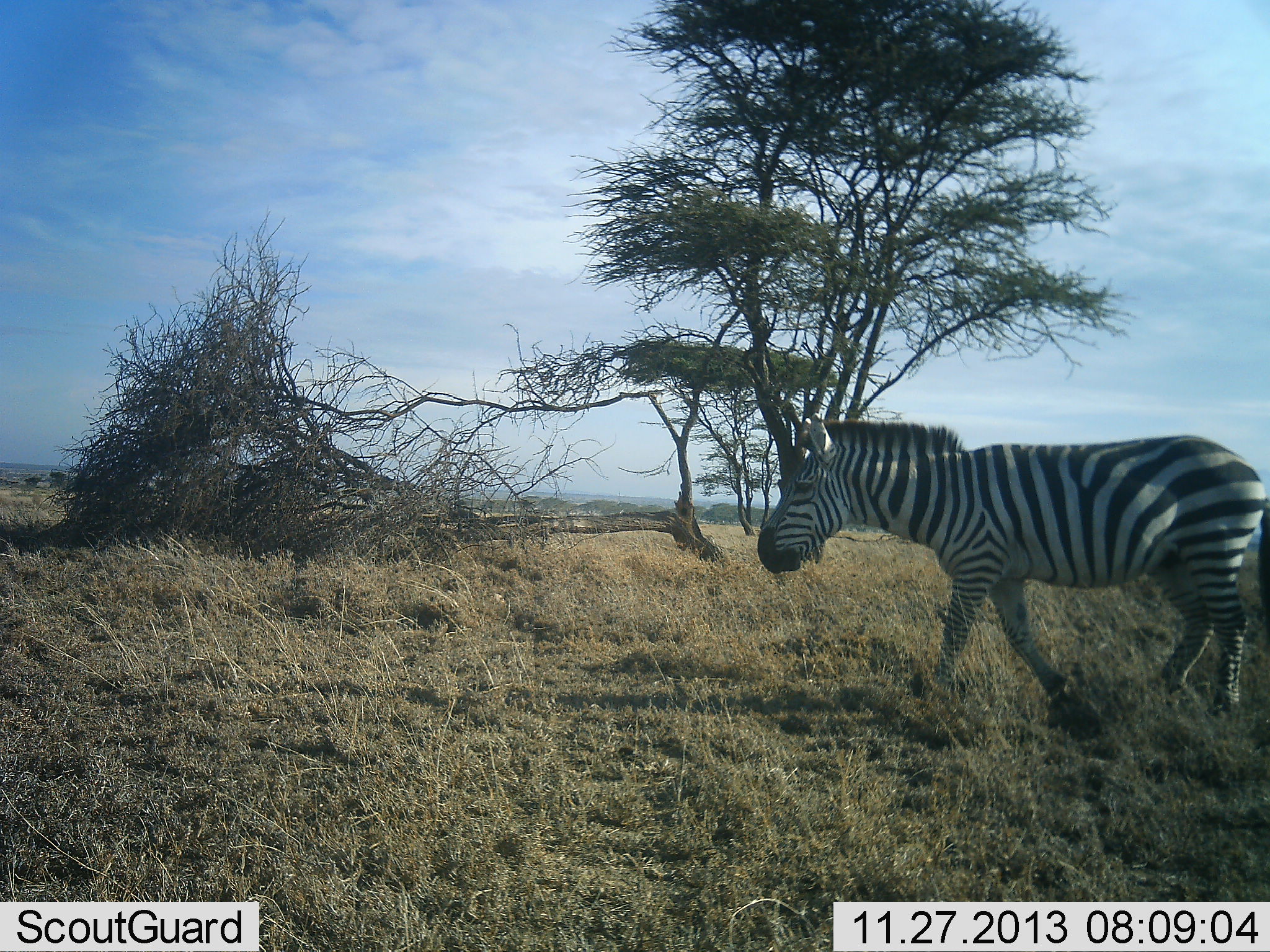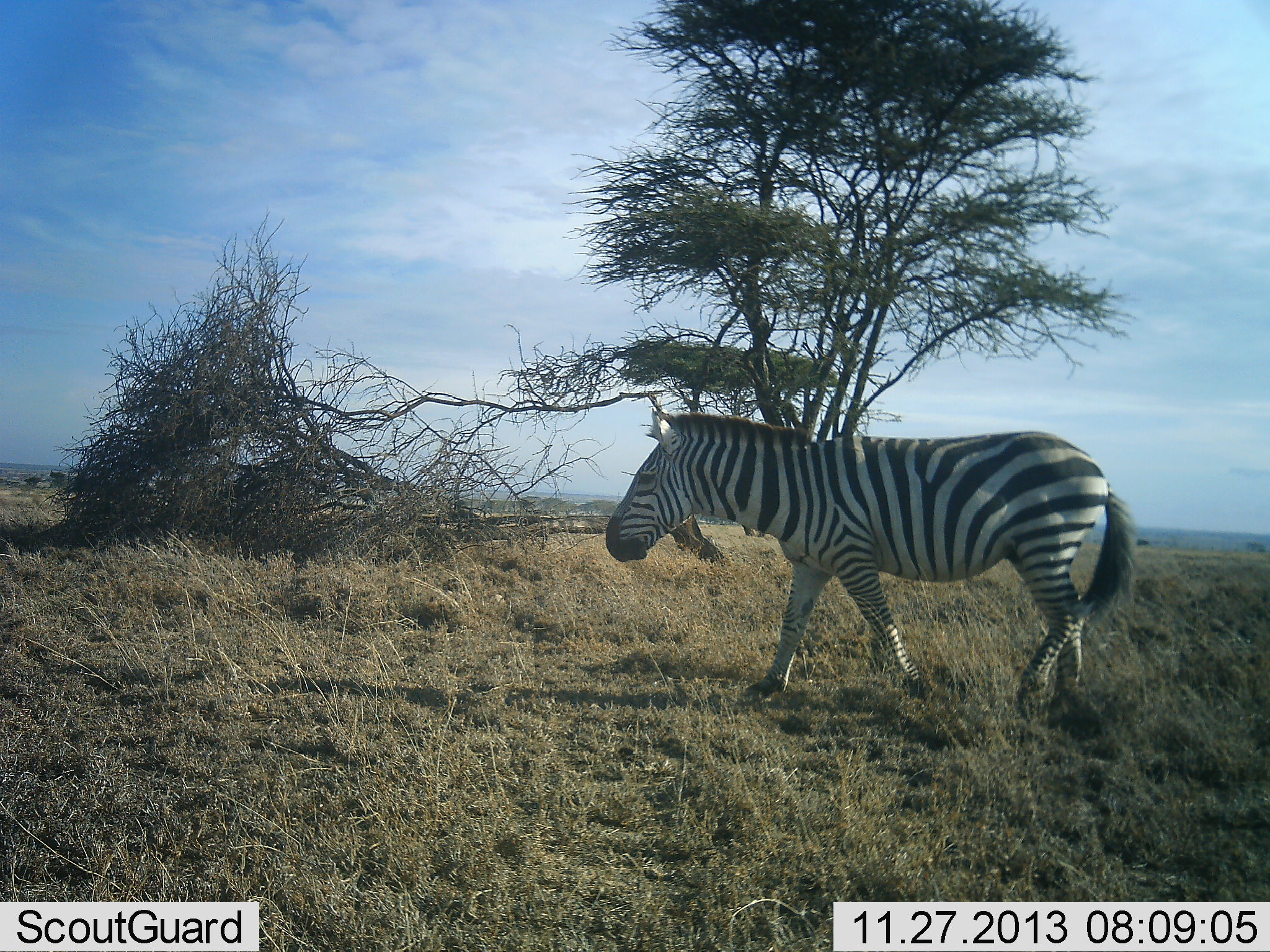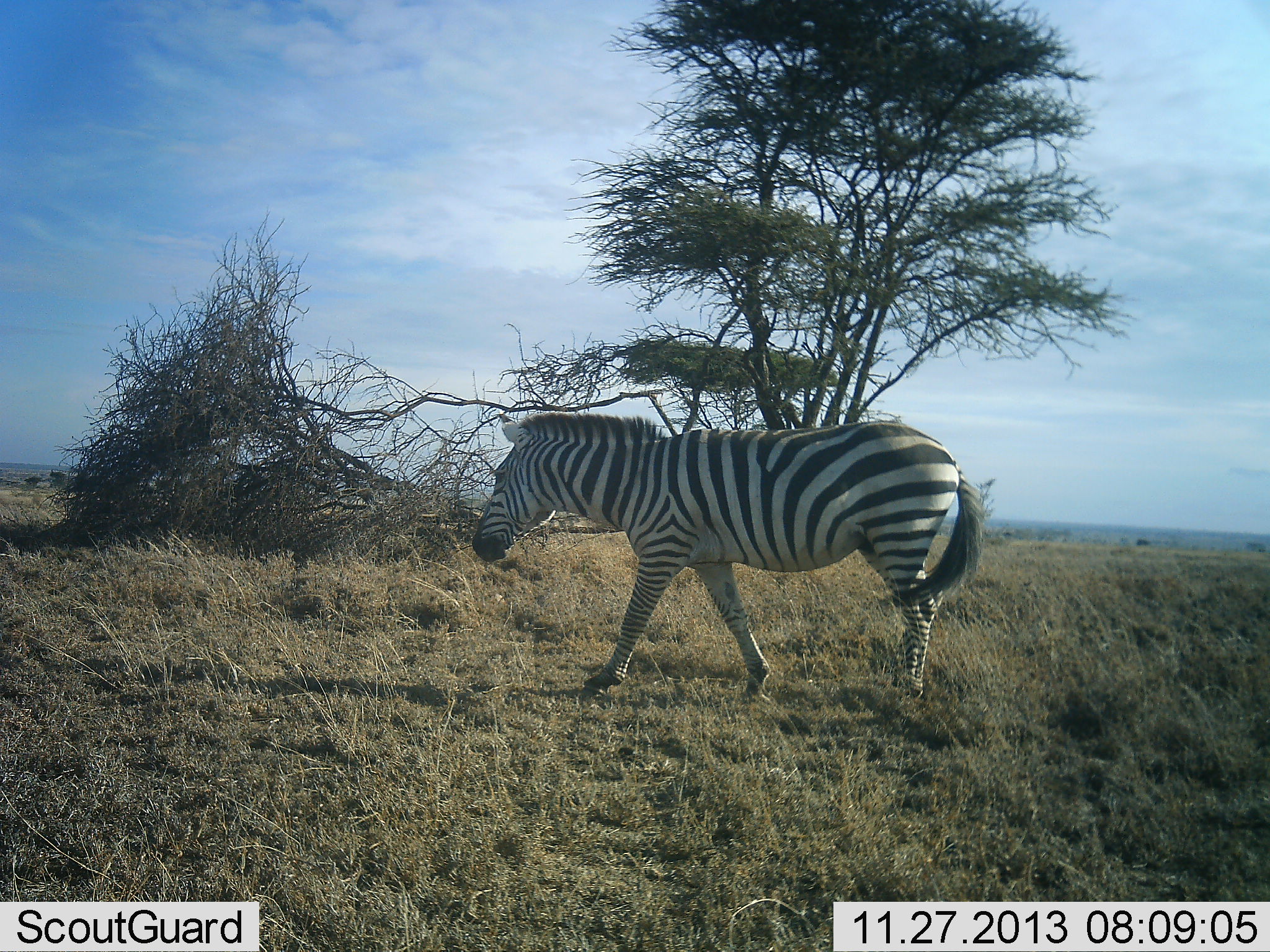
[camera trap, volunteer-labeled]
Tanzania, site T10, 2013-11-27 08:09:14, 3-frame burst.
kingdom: Animalia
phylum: Chordata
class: Mammalia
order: Perissodactyla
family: Equidae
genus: Equus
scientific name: Equus quagga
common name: plains zebra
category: zebra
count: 1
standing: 10%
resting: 0%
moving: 100%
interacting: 0%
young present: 0%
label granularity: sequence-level